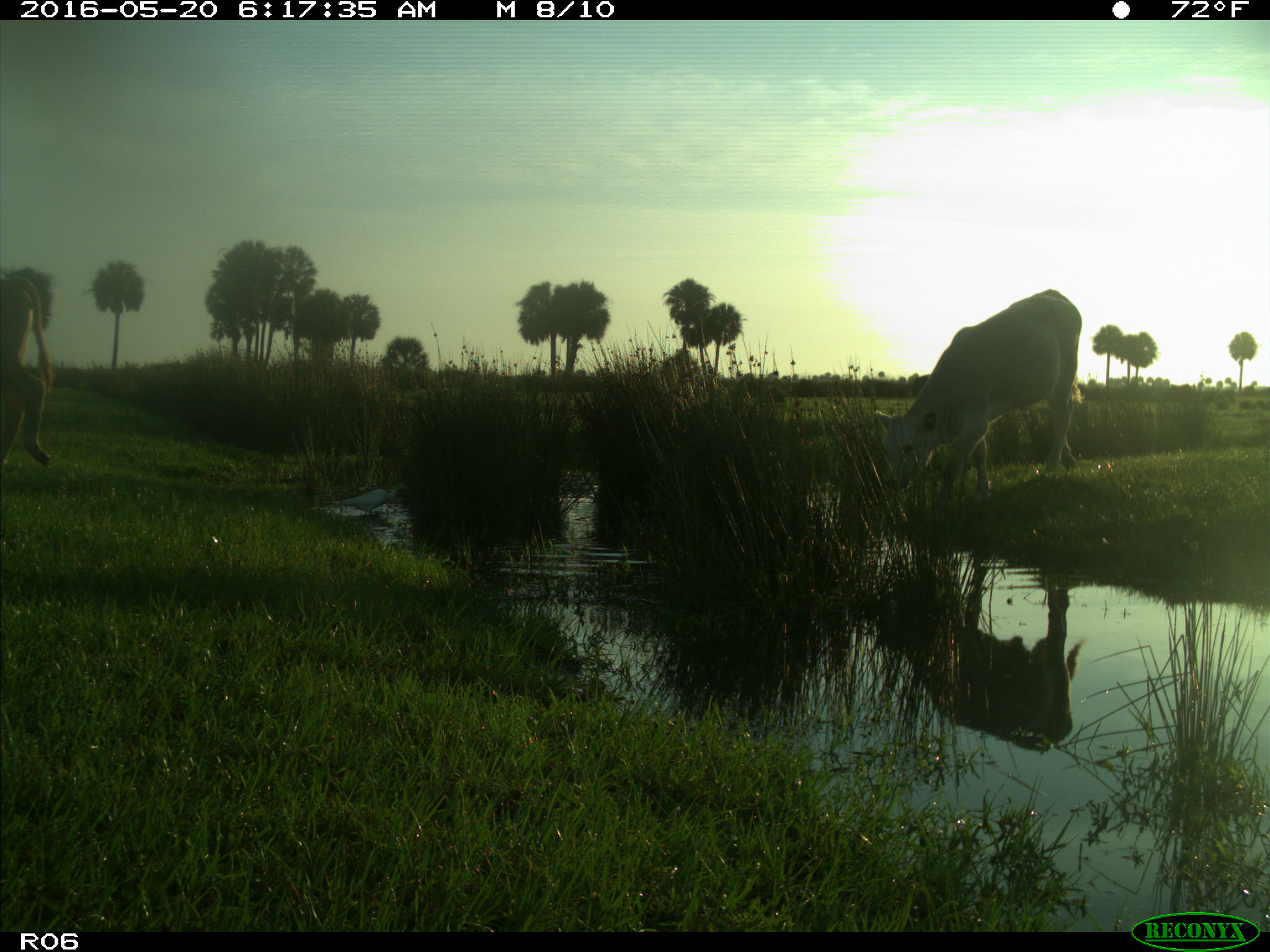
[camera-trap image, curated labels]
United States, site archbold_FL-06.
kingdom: Animalia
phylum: Chordata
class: Mammalia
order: Artiodactyla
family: Bovidae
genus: Bos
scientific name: Bos taurus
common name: domestic cow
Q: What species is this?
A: Bos taurus (domestic cow).